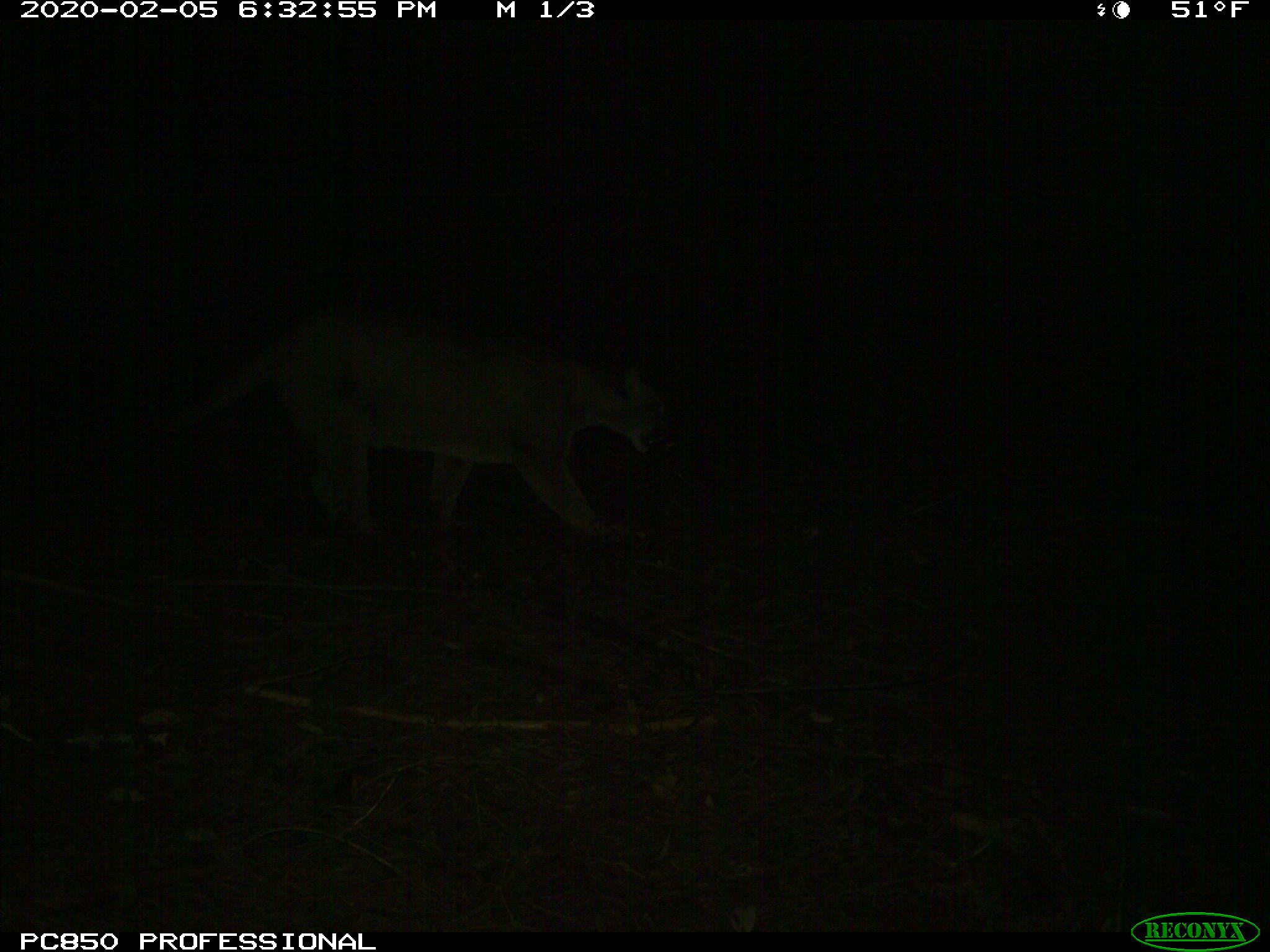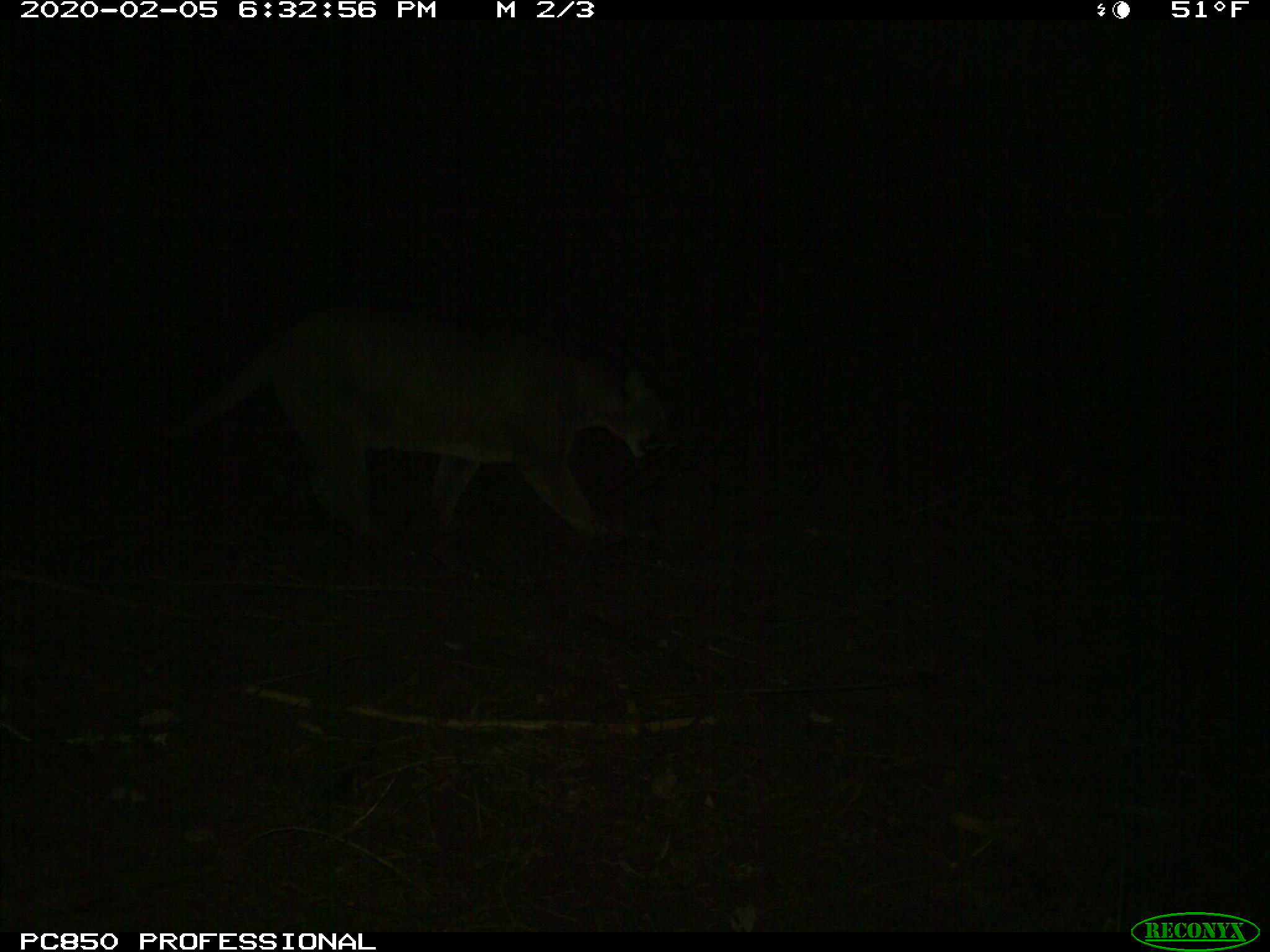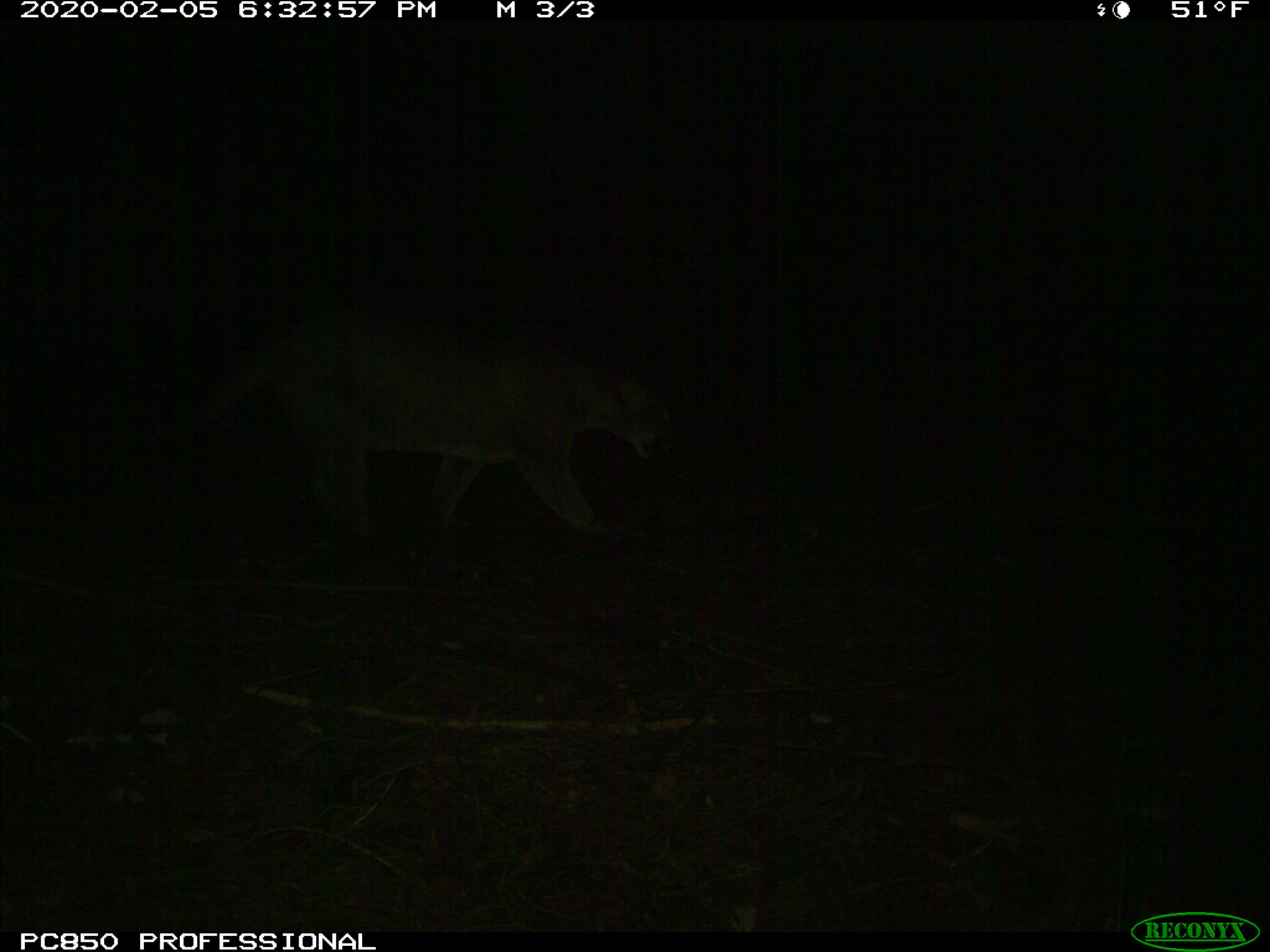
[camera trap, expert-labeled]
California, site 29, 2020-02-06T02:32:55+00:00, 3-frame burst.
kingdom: Animalia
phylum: Chordata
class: Mammalia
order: Carnivora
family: Felidae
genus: Puma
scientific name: Puma concolor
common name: puma